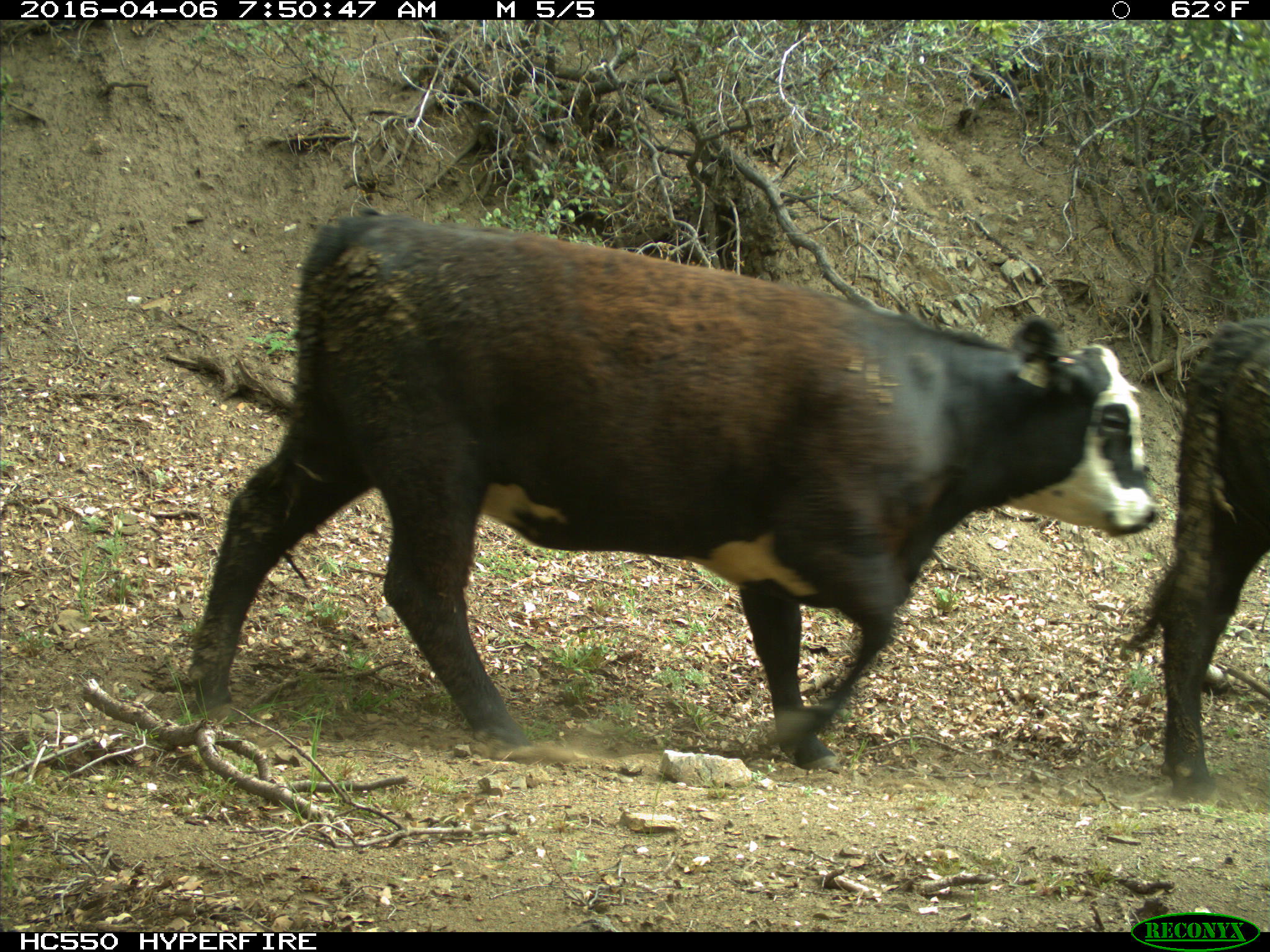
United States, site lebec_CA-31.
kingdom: Animalia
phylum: Chordata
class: Mammalia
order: Artiodactyla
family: Bovidae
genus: Bos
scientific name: Bos taurus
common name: domestic cow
Bos taurus (domestic cow).